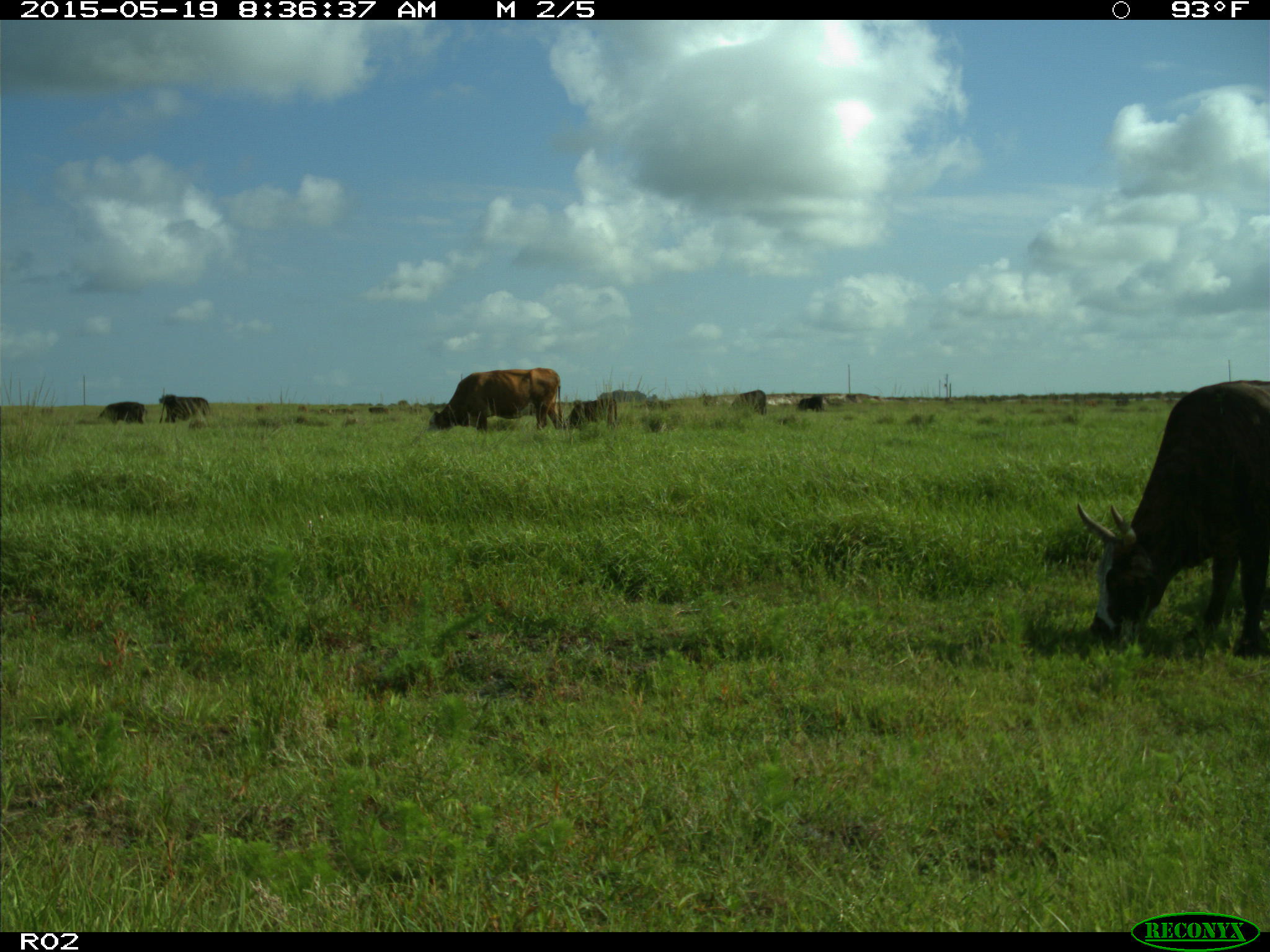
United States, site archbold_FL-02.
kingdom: Animalia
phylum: Chordata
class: Mammalia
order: Artiodactyla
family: Bovidae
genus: Bos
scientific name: Bos taurus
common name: domestic cow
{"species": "Bos taurus (domestic cow)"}